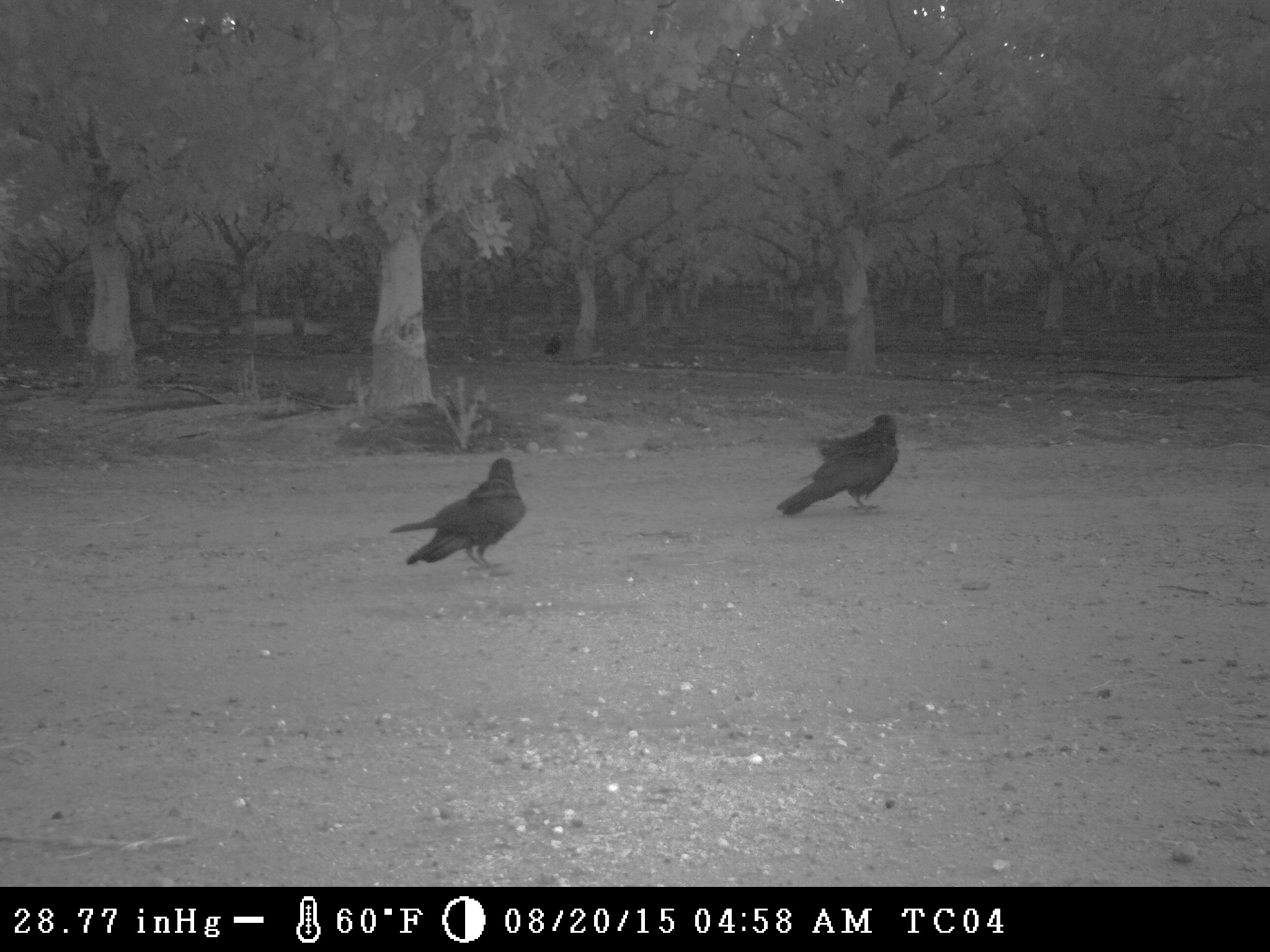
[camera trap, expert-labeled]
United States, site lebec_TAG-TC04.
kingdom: Animalia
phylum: Chordata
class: Aves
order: Passeriformes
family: Corvidae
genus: Corvus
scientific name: Corvus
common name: crows and ravens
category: unidentified corvus